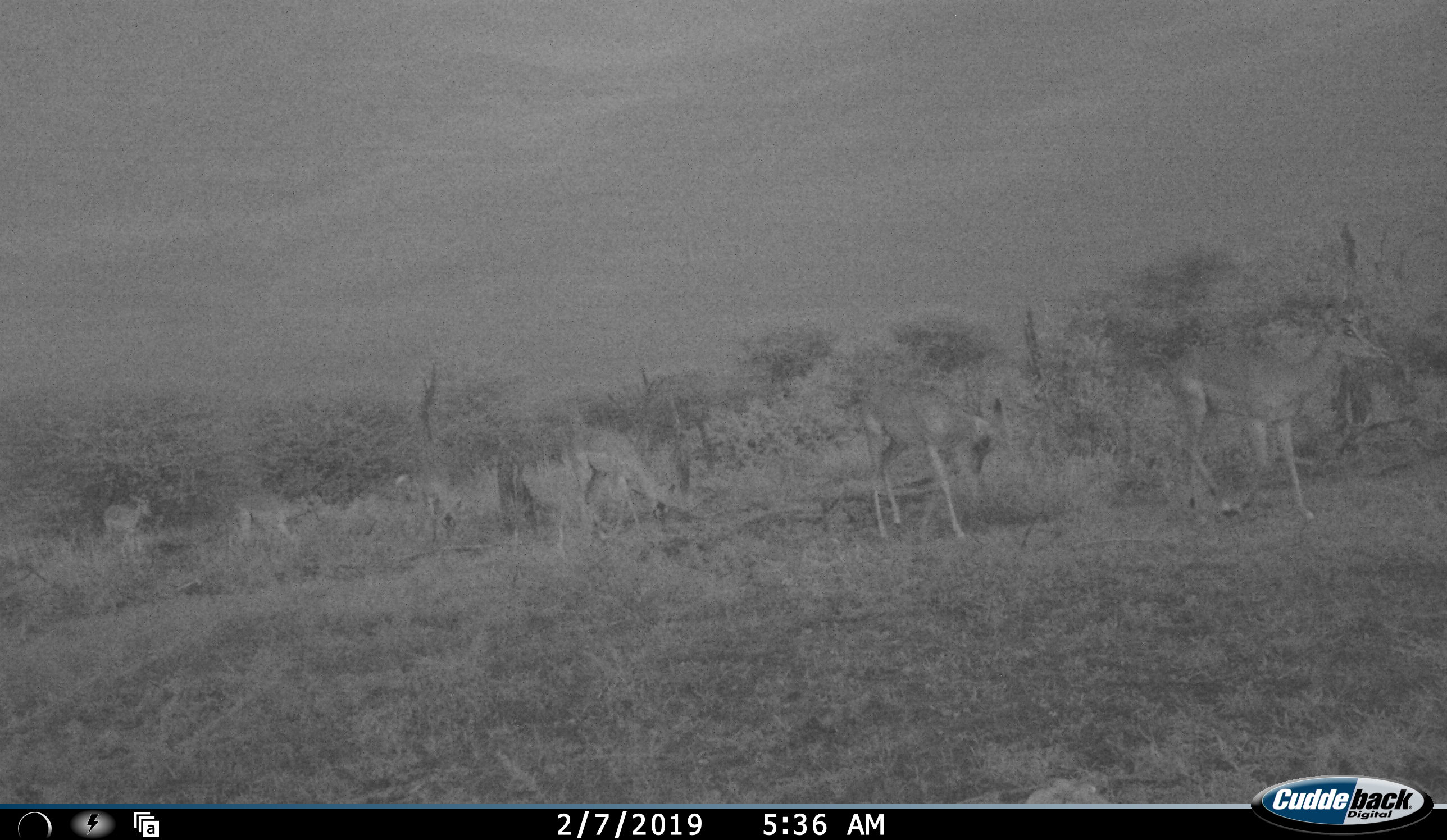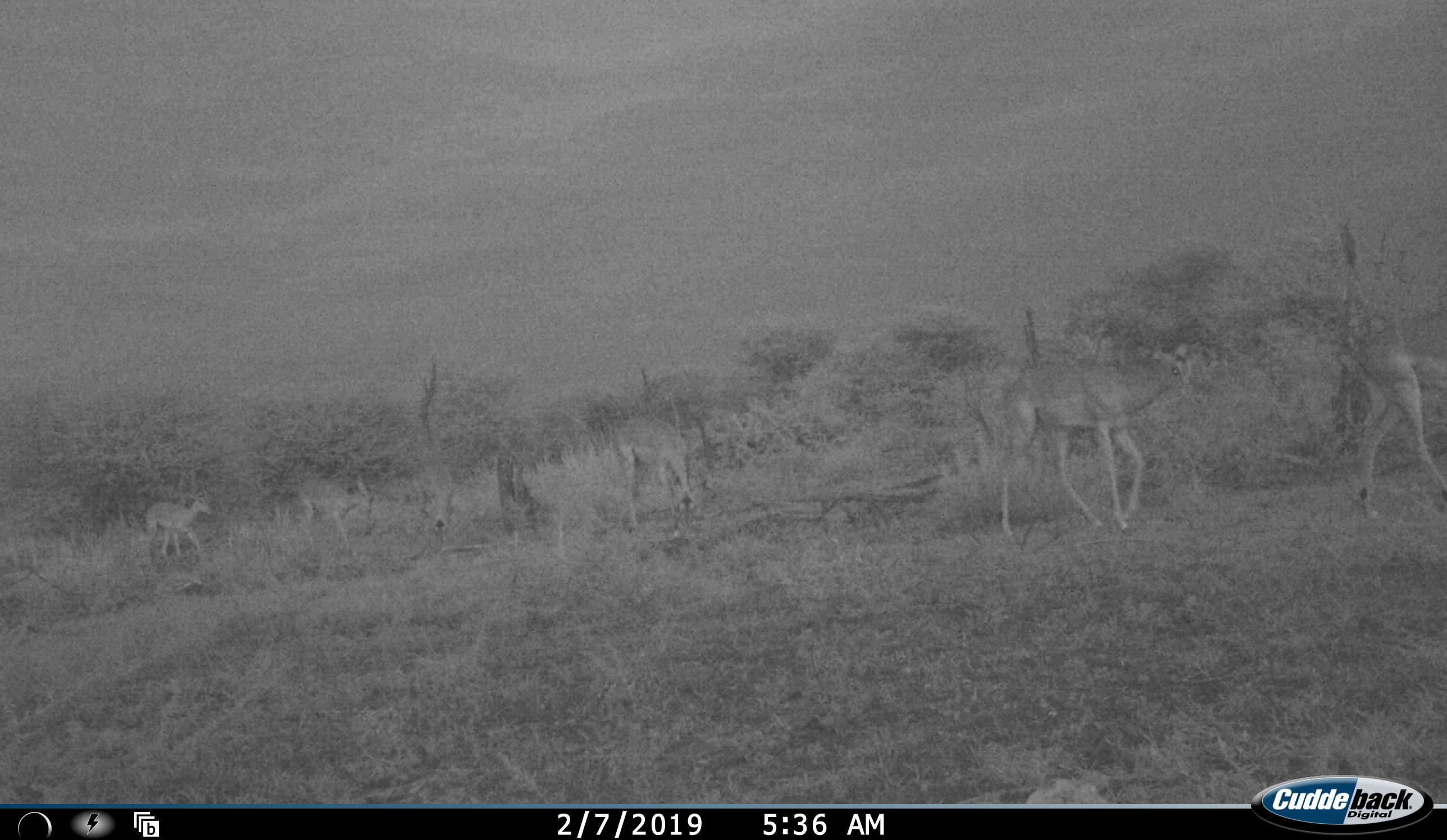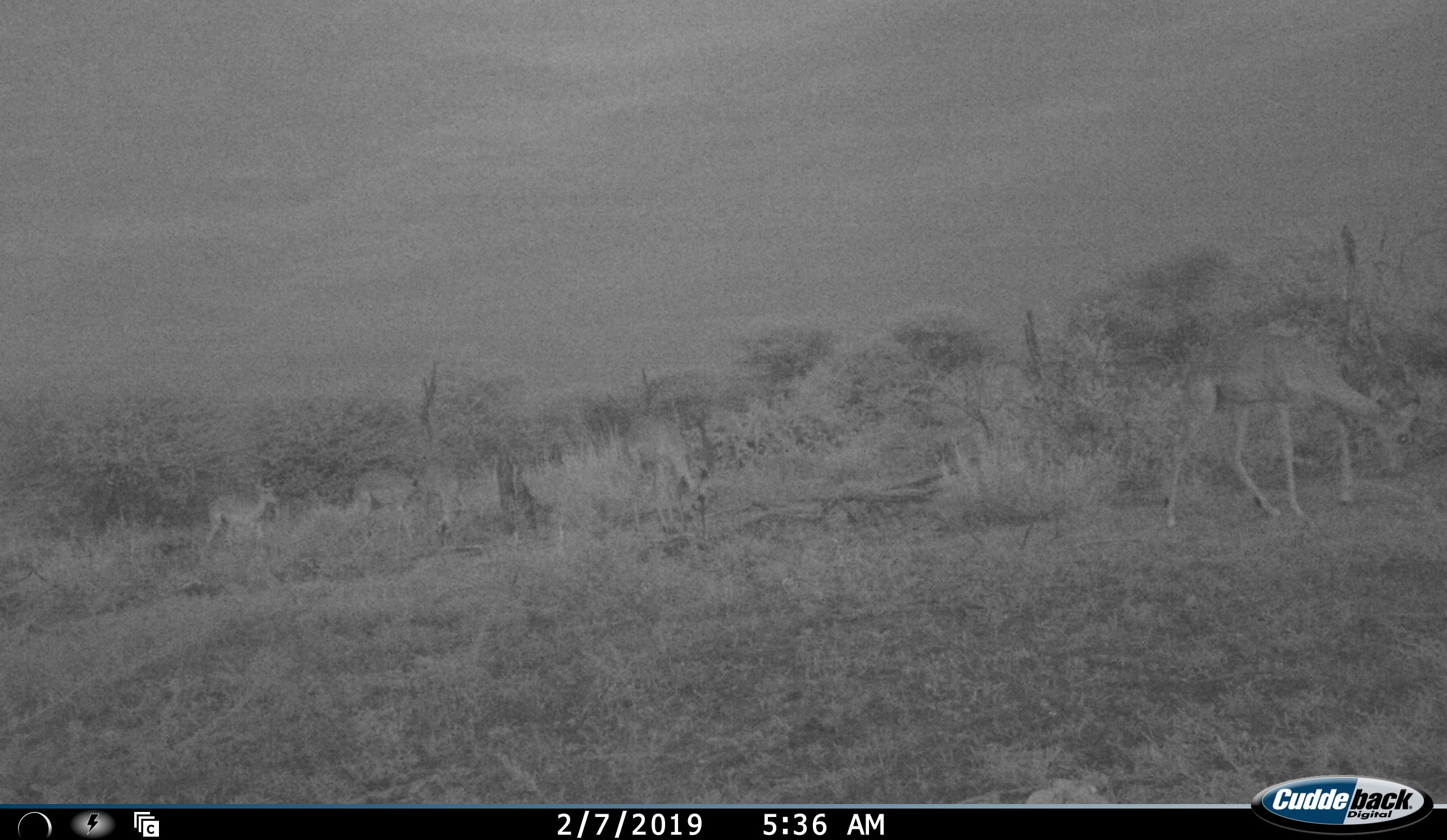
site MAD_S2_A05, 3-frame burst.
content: unidentified animal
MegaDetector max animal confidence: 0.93